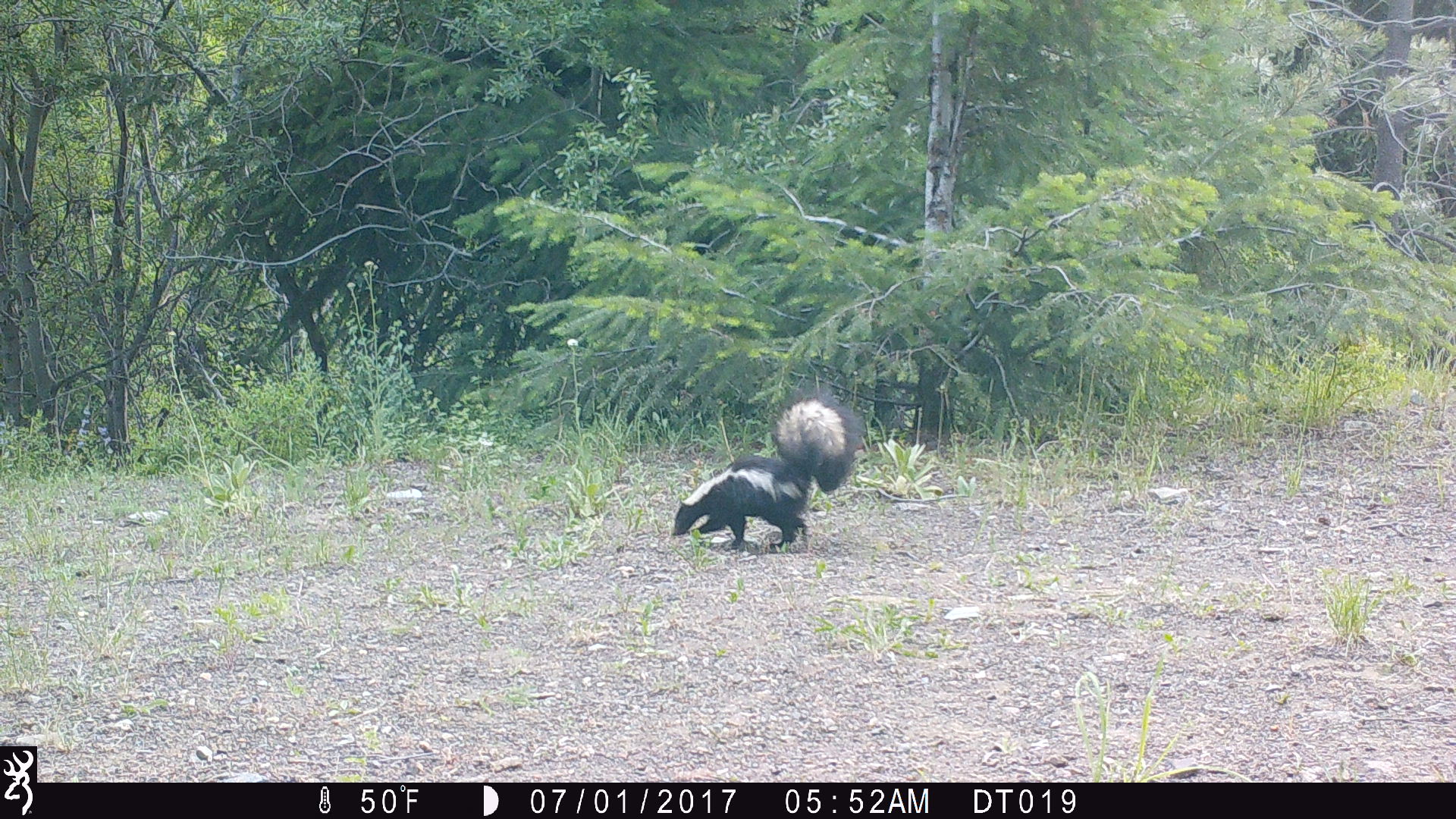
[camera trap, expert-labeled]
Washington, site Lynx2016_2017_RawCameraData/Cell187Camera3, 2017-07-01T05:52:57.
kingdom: Animalia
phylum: Chordata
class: Mammalia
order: Carnivora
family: Mephitidae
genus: Mephitis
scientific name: Mephitis mephitis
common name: striped skunk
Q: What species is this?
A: Mephitis mephitis (striped skunk).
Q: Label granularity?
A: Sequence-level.